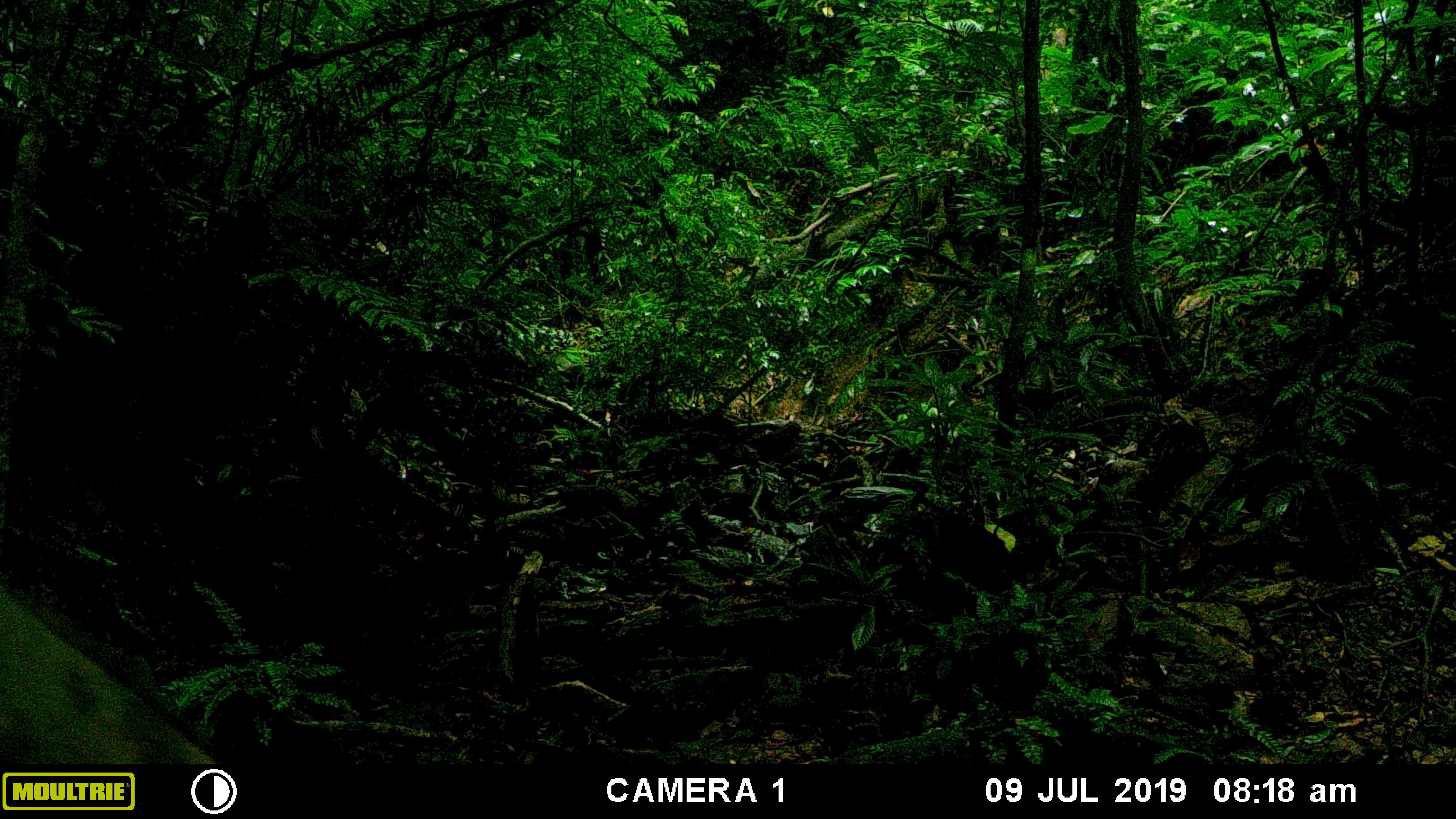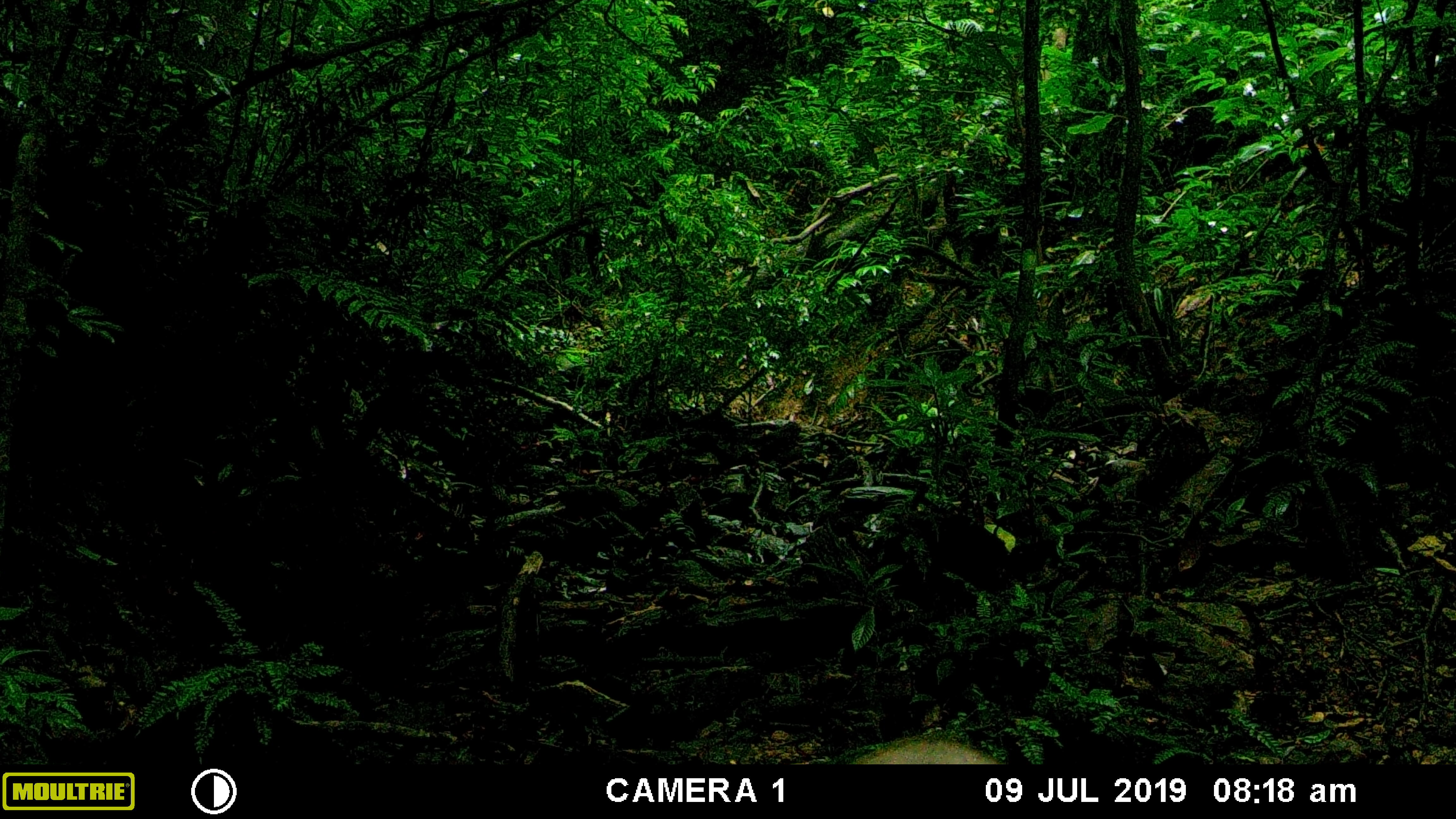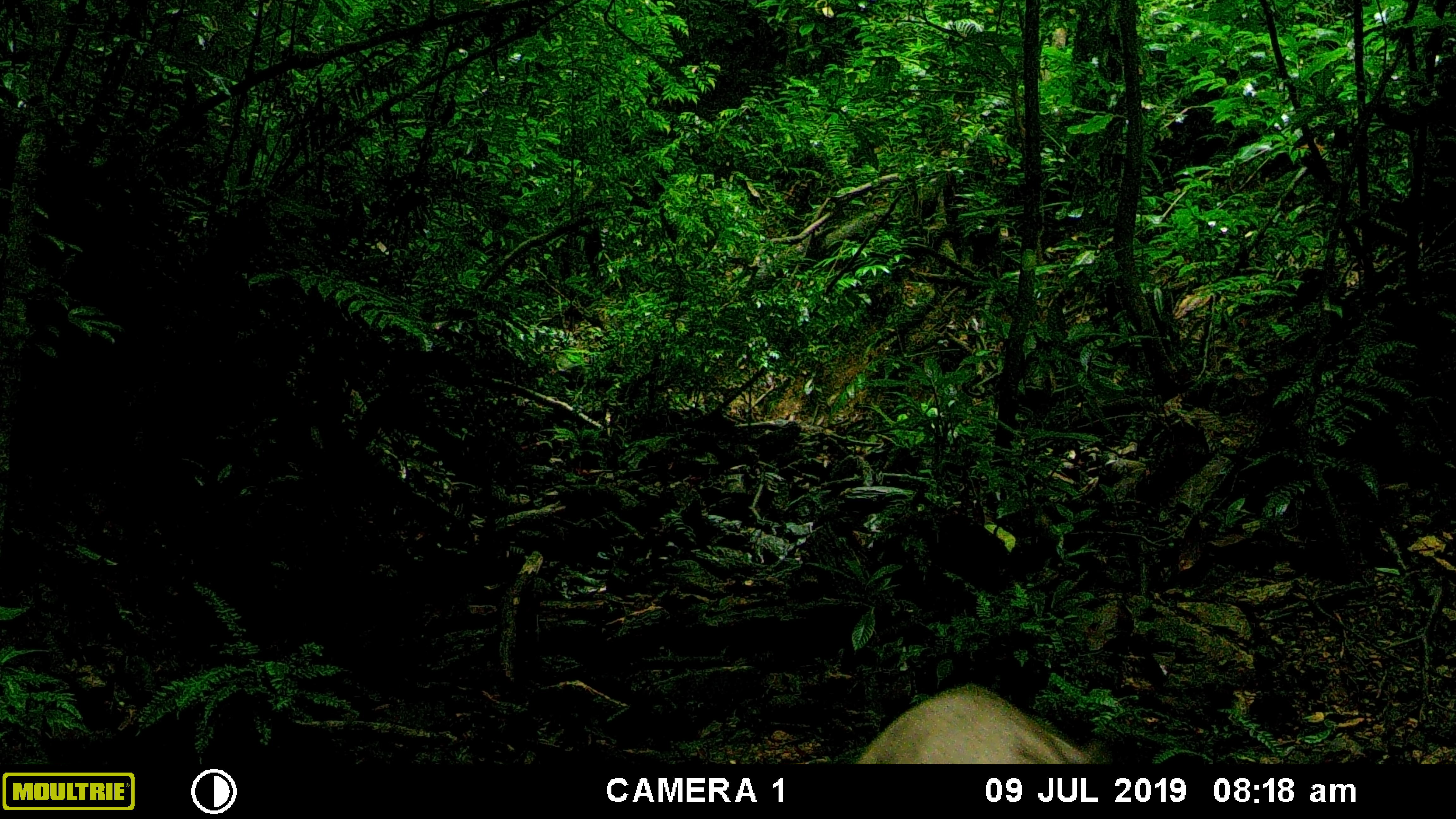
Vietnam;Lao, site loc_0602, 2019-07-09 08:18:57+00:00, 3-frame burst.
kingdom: Animalia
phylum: Chordata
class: Mammalia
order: Artiodactyla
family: Suidae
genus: Sus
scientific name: Sus scrofa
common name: eurasian wild pig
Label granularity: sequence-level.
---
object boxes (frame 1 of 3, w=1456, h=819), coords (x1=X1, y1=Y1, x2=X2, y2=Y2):
eurasian wild pig: (x1=0, y1=565, x2=223, y2=764)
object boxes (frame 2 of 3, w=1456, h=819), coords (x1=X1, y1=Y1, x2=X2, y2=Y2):
eurasian wild pig: (x1=849, y1=736, x2=1006, y2=765)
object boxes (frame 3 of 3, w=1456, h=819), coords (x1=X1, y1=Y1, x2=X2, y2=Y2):
eurasian wild pig: (x1=851, y1=681, x2=1112, y2=764)